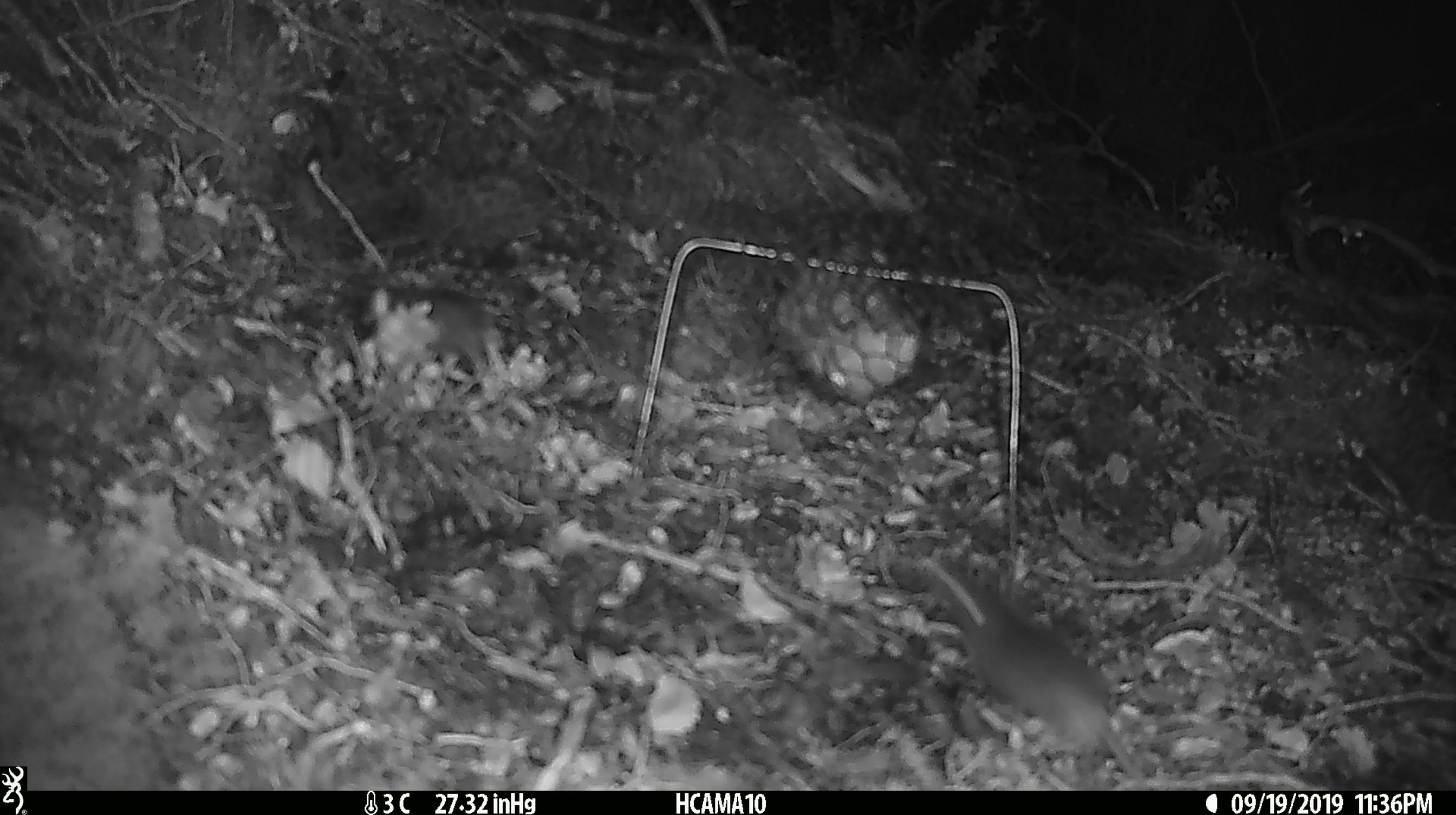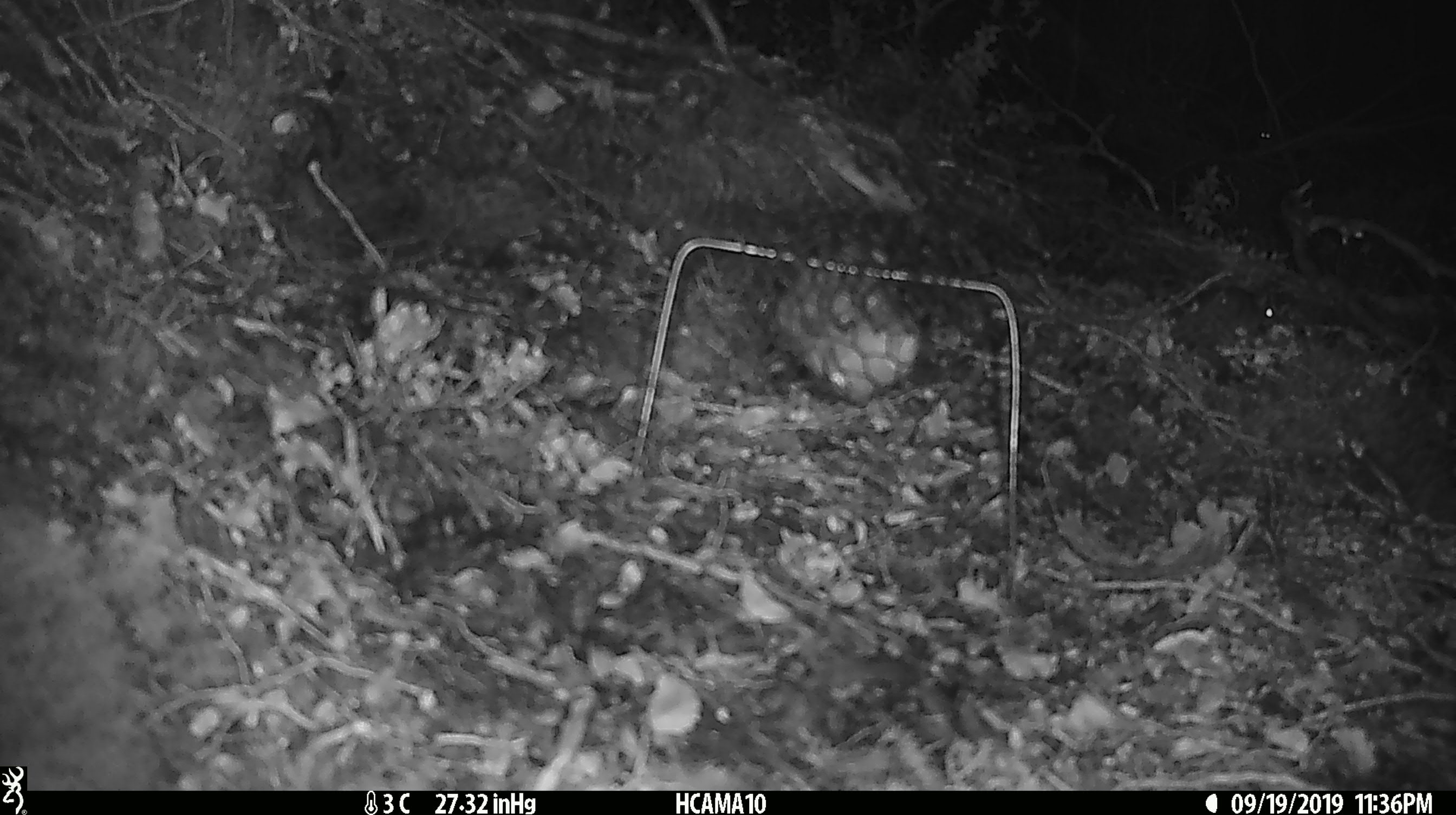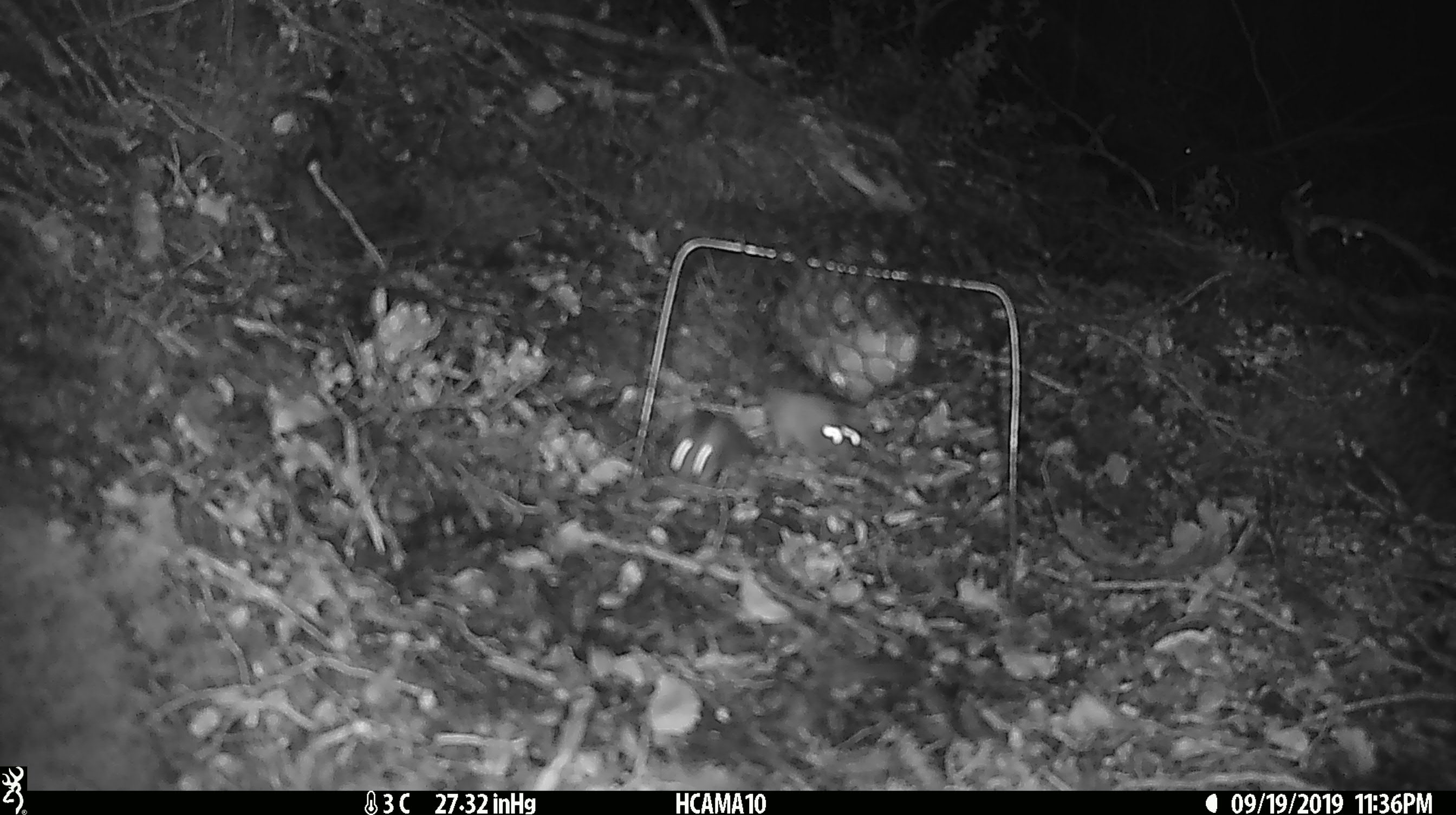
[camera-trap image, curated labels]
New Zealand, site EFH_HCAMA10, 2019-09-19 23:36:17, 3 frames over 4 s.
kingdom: Animalia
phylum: Chordata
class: Mammalia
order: Rodentia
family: Muridae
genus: Mus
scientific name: Mus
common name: mouse